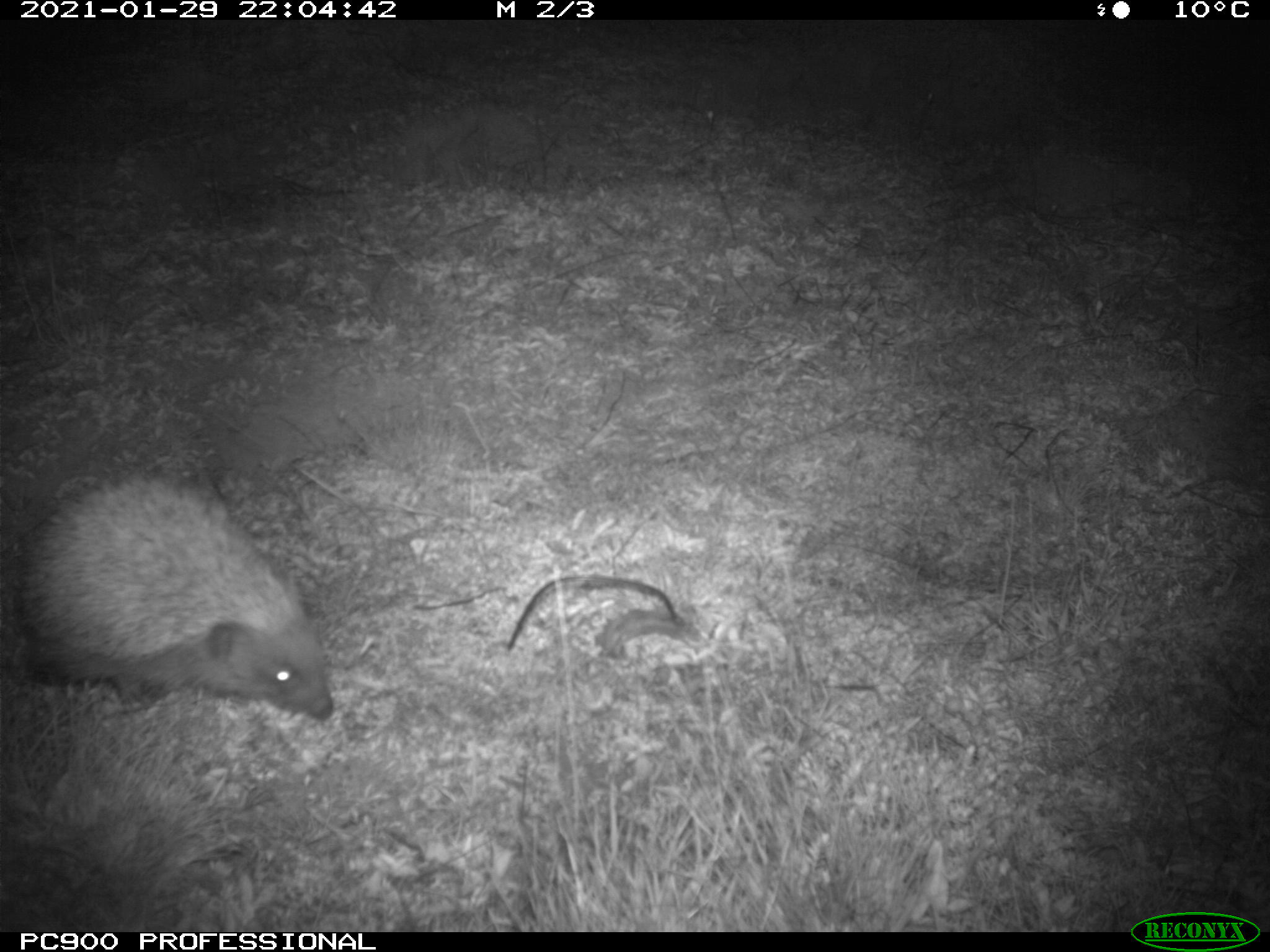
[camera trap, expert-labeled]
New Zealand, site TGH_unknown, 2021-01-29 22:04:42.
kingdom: Animalia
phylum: Chordata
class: Mammalia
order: Eulipotyphla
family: Erinaceidae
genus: Erinaceus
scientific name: Erinaceus europaeus europaeus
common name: european hedgehog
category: hedgehog